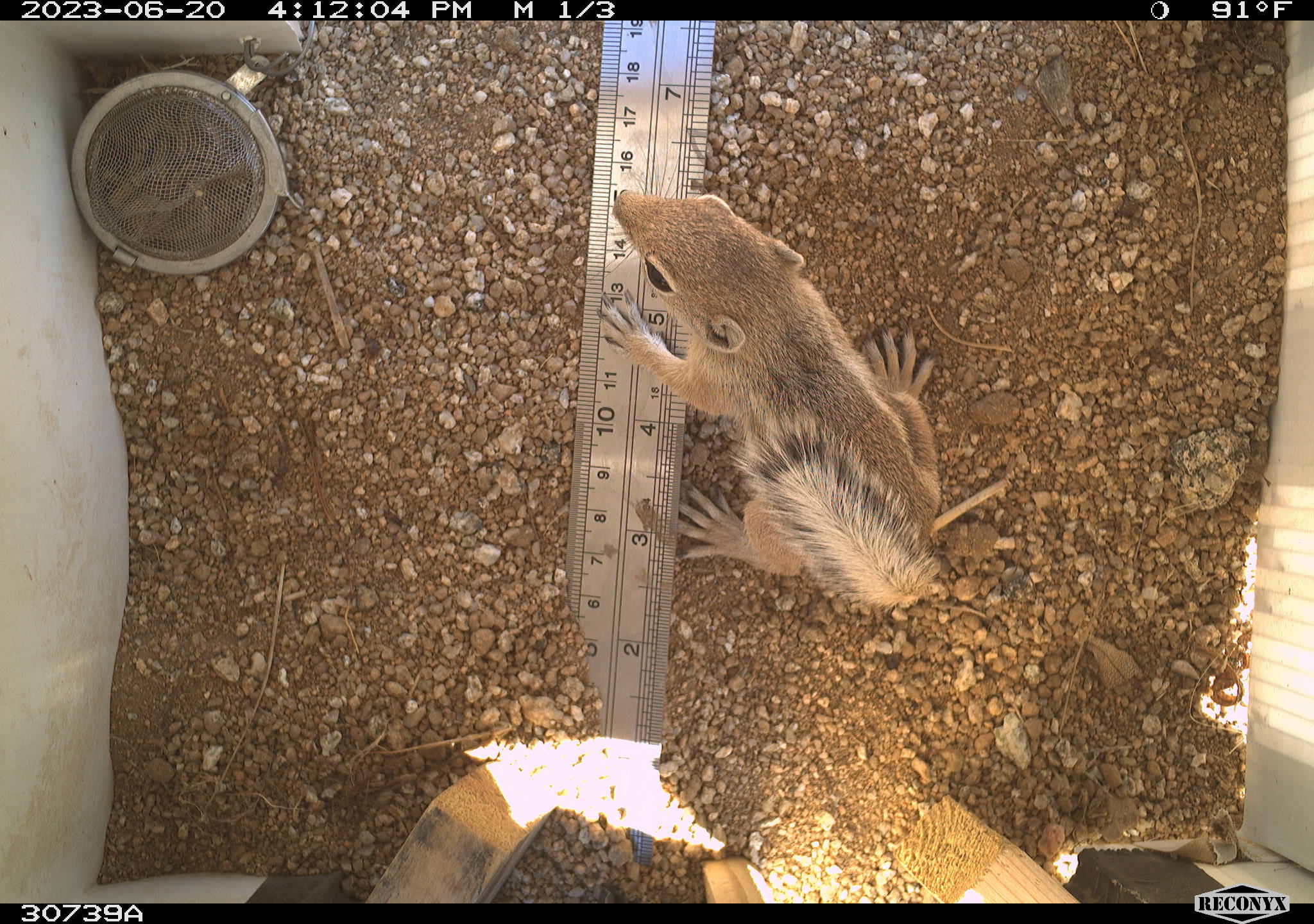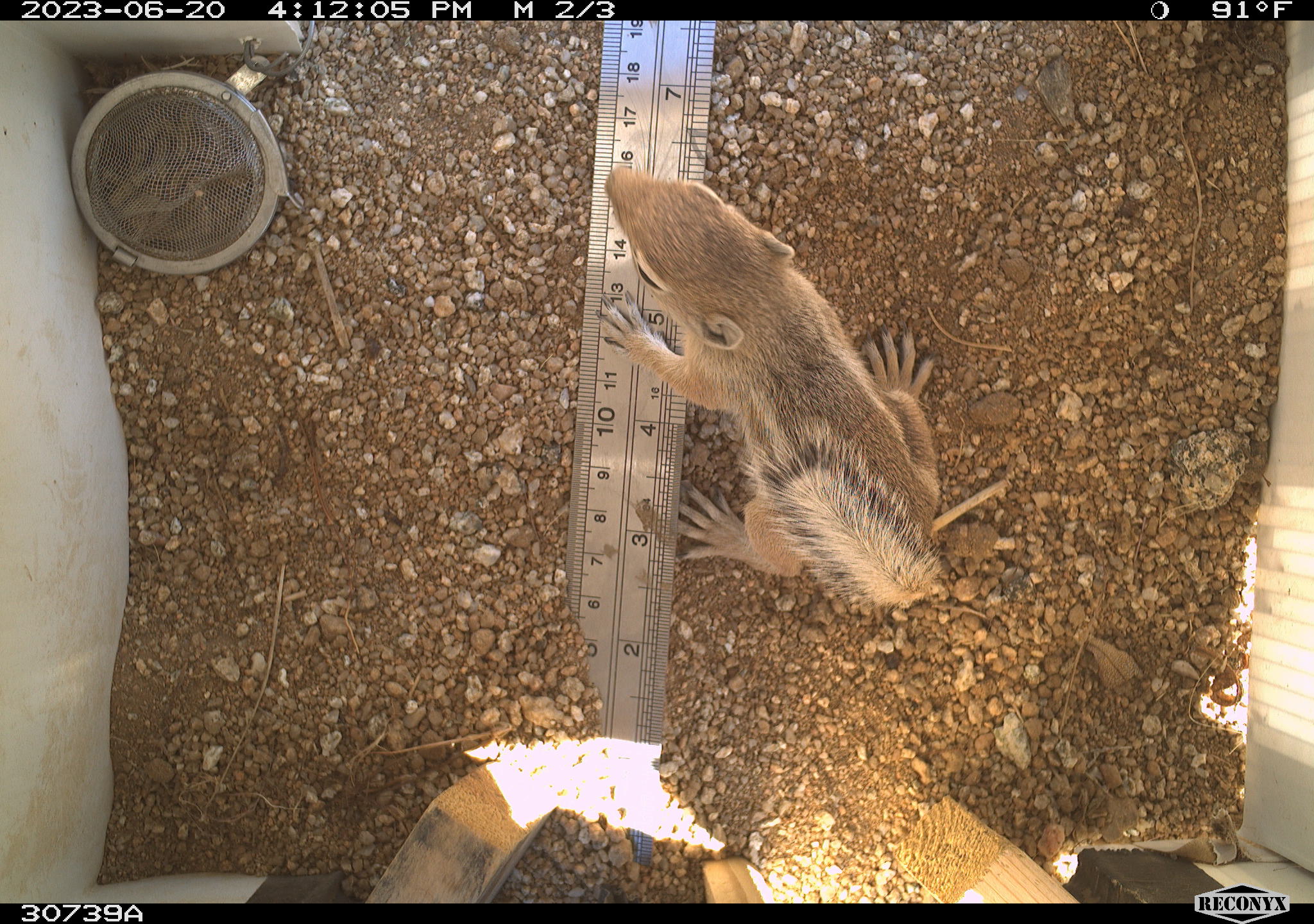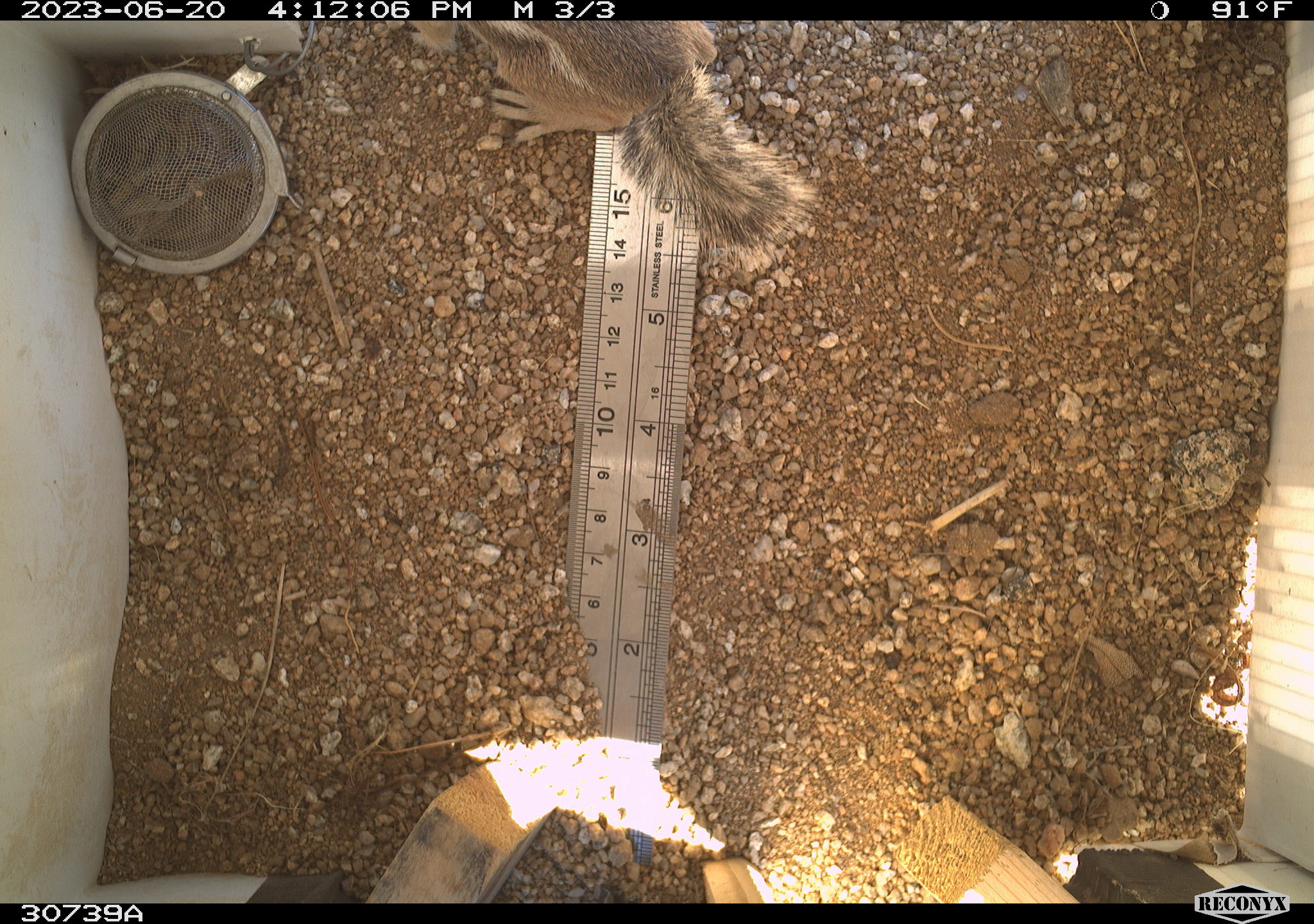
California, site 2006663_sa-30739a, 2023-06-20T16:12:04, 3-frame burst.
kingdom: Animalia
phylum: Chordata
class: Mammalia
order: Rodentia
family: Sciuridae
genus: Ammospermophilus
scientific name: Ammospermophilus leucurus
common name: white-tailed antelope squirrel